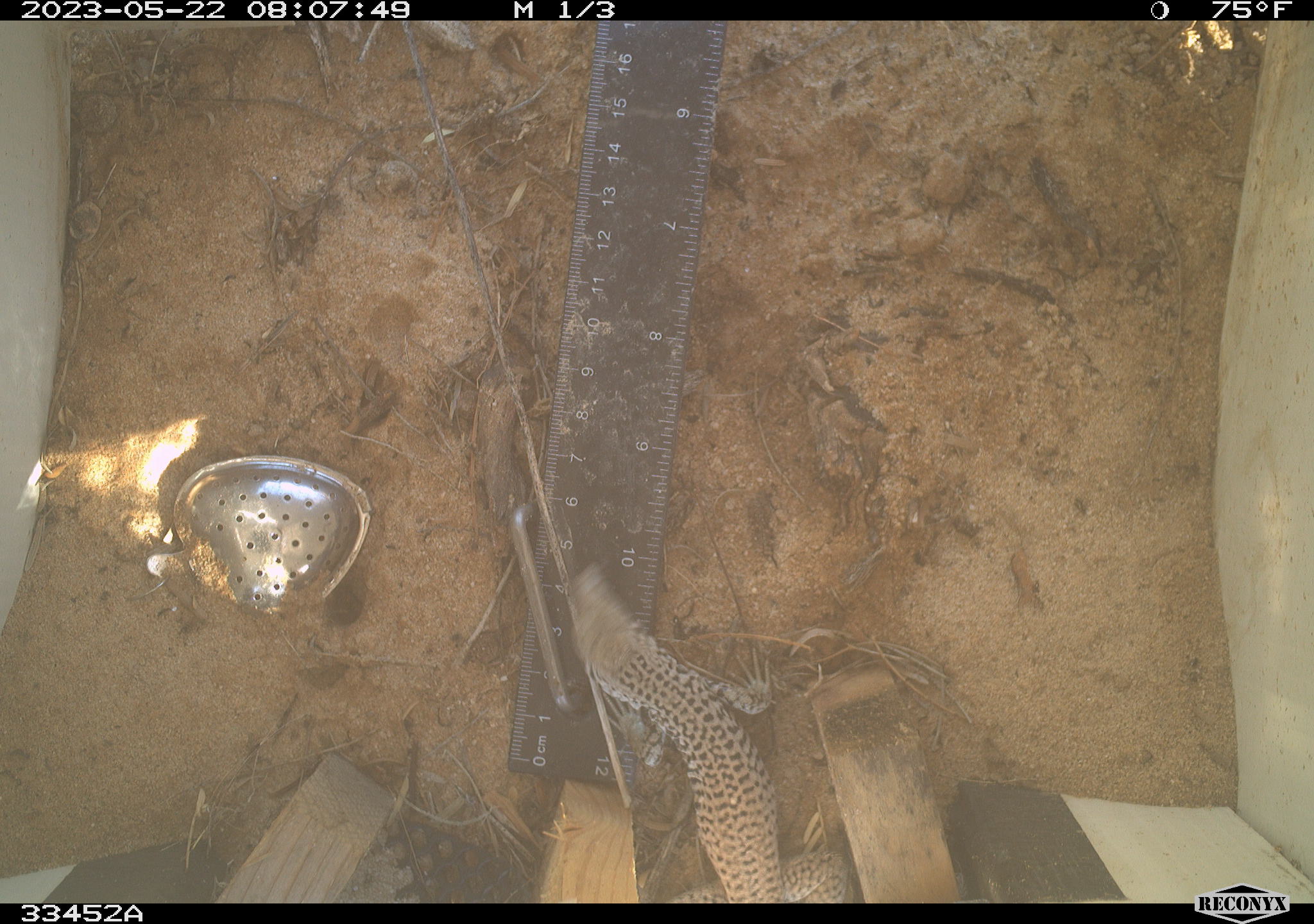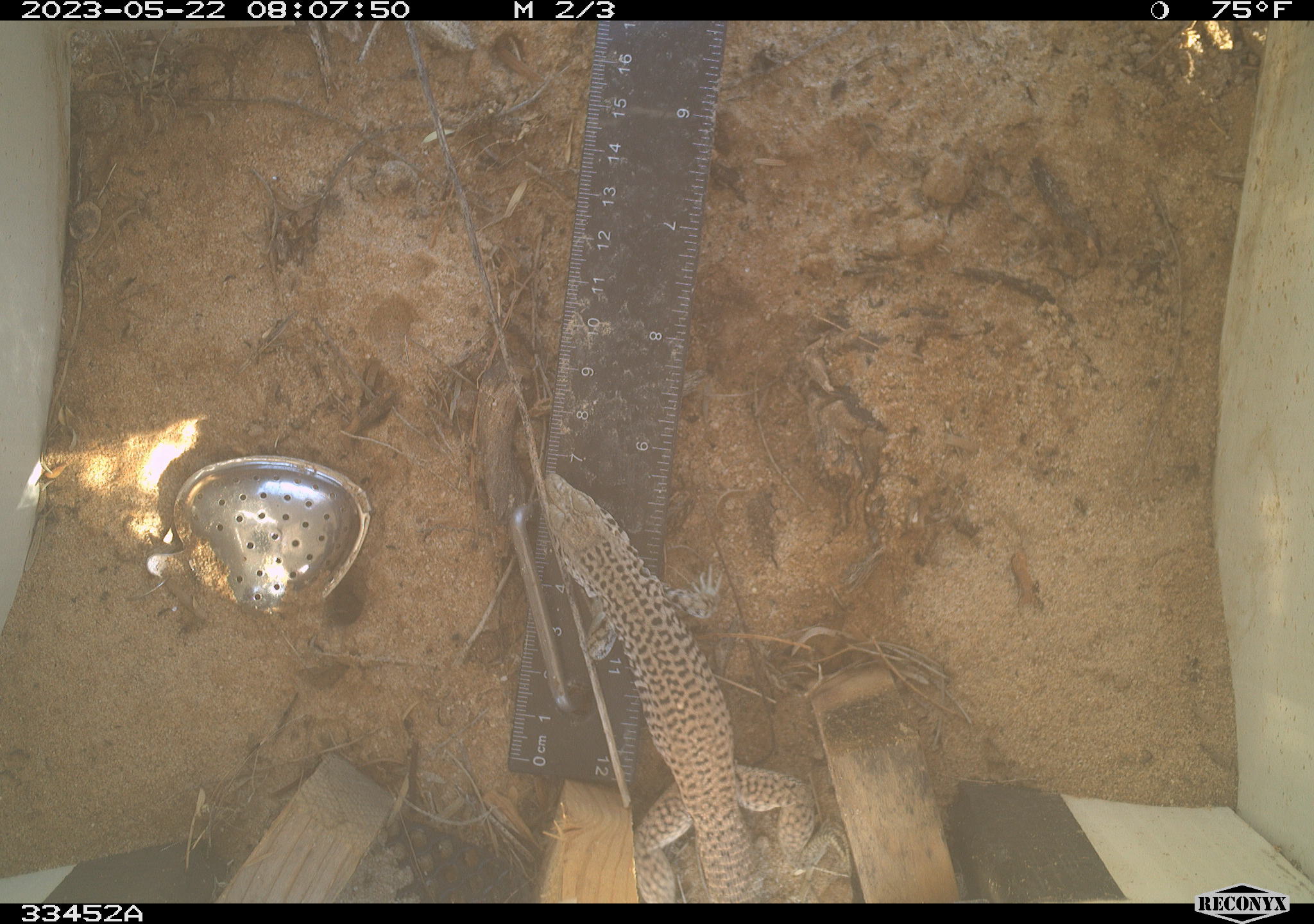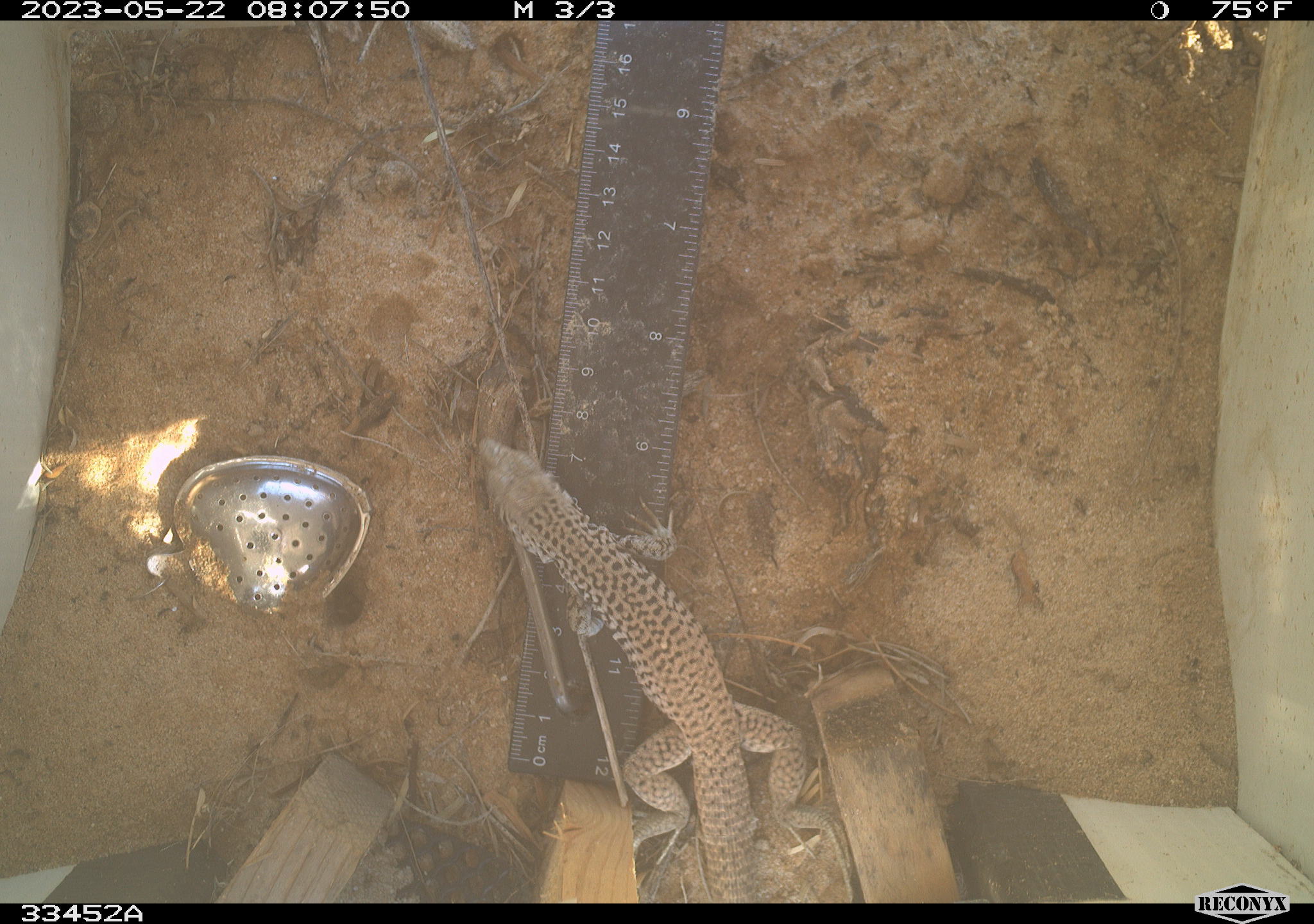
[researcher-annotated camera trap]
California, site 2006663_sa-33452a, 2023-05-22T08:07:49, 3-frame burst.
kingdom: Animalia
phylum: Chordata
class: Reptilia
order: Squamata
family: Teiidae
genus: Aspidoscelis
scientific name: Aspidoscelis tigris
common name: western whiptail